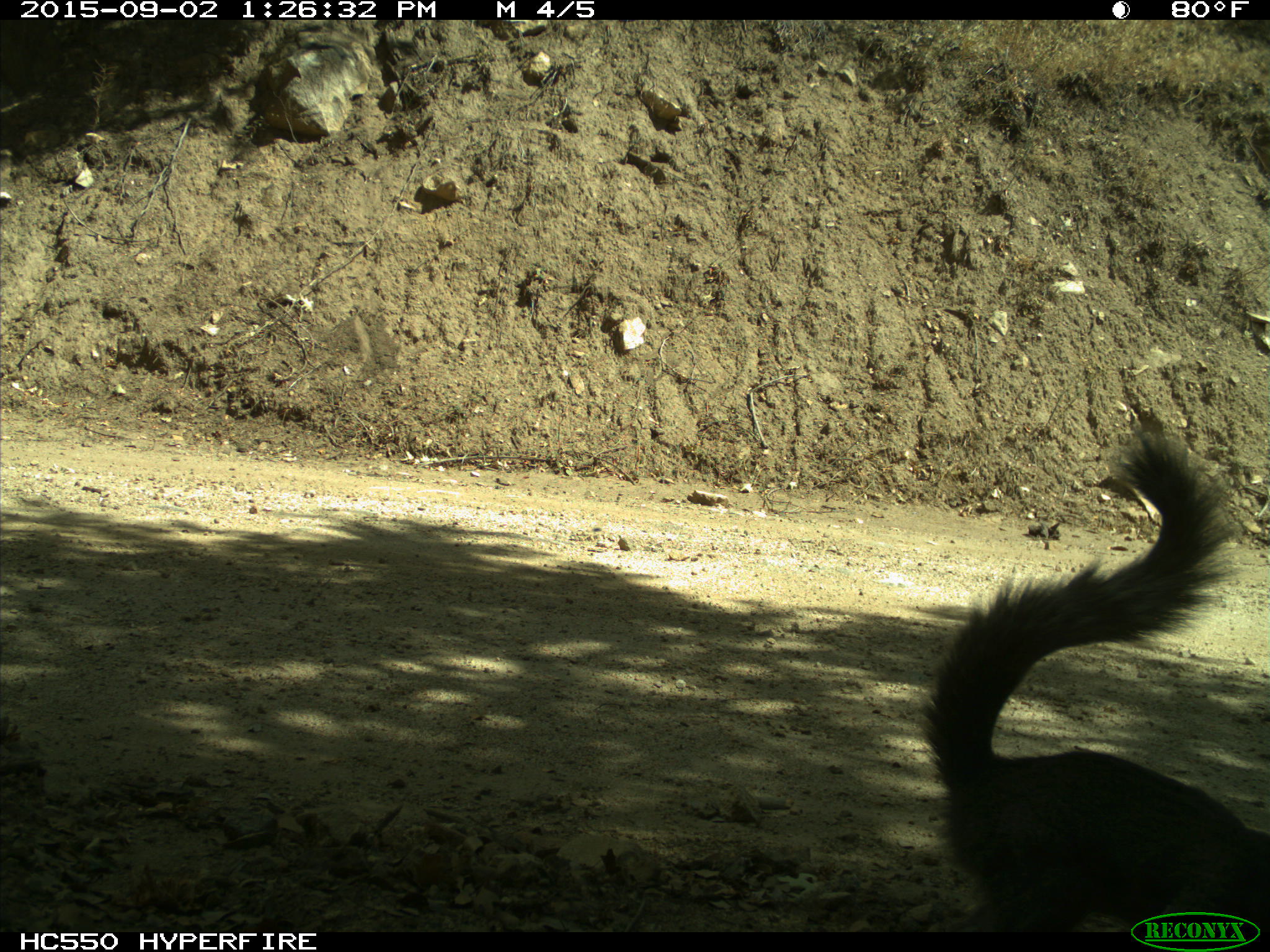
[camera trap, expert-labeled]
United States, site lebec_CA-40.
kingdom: Animalia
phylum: Chordata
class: Mammalia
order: Rodentia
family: Sciuridae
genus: Sciurus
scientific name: Sciurus carolinensis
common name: eastern gray squirrel